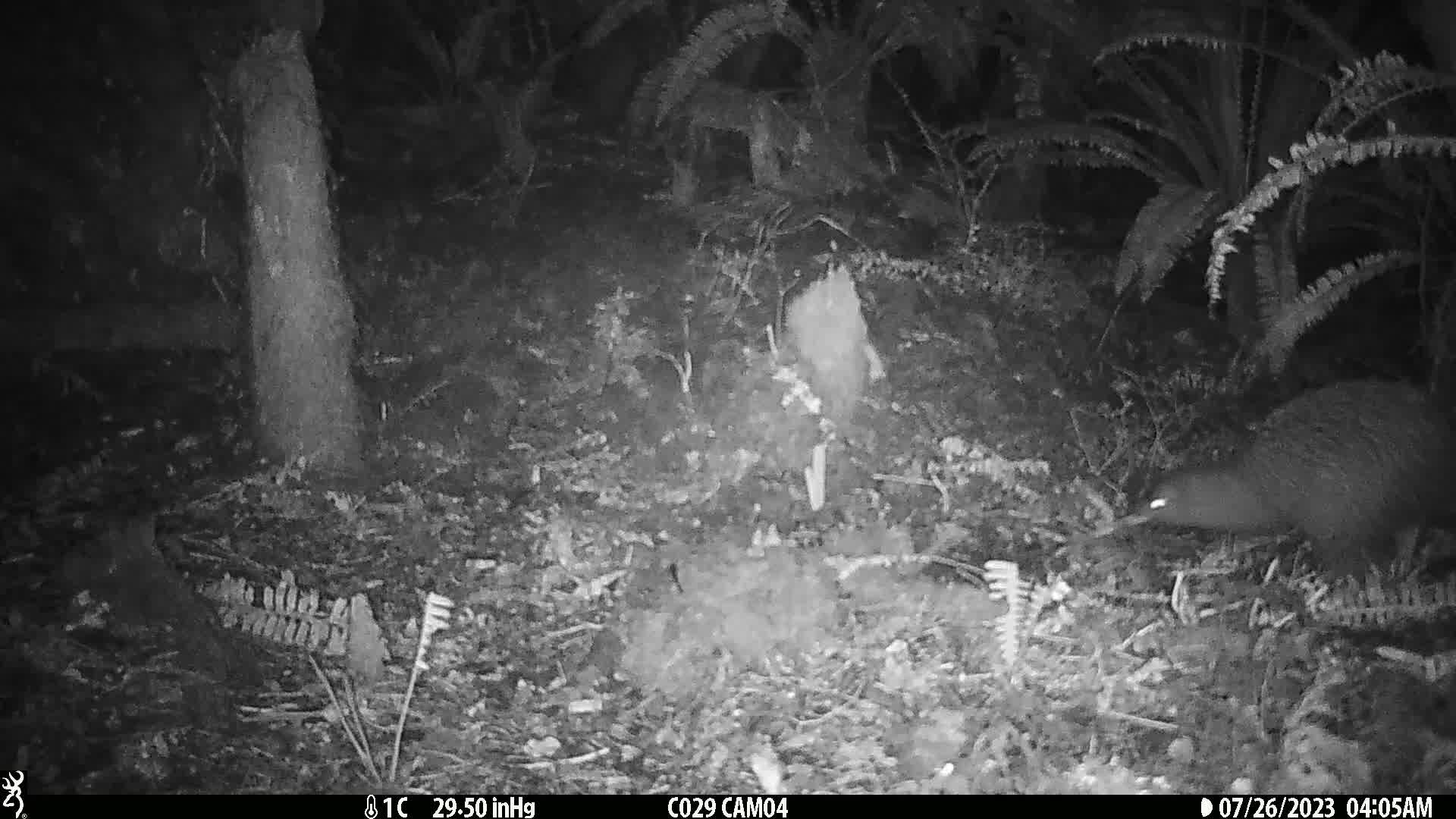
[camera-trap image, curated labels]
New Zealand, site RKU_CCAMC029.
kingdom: Animalia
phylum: Chordata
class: Aves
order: Apterygiformes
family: Apterygidae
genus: Apteryx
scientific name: Apteryx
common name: kiwi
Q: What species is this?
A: Kiwi (Apteryx).